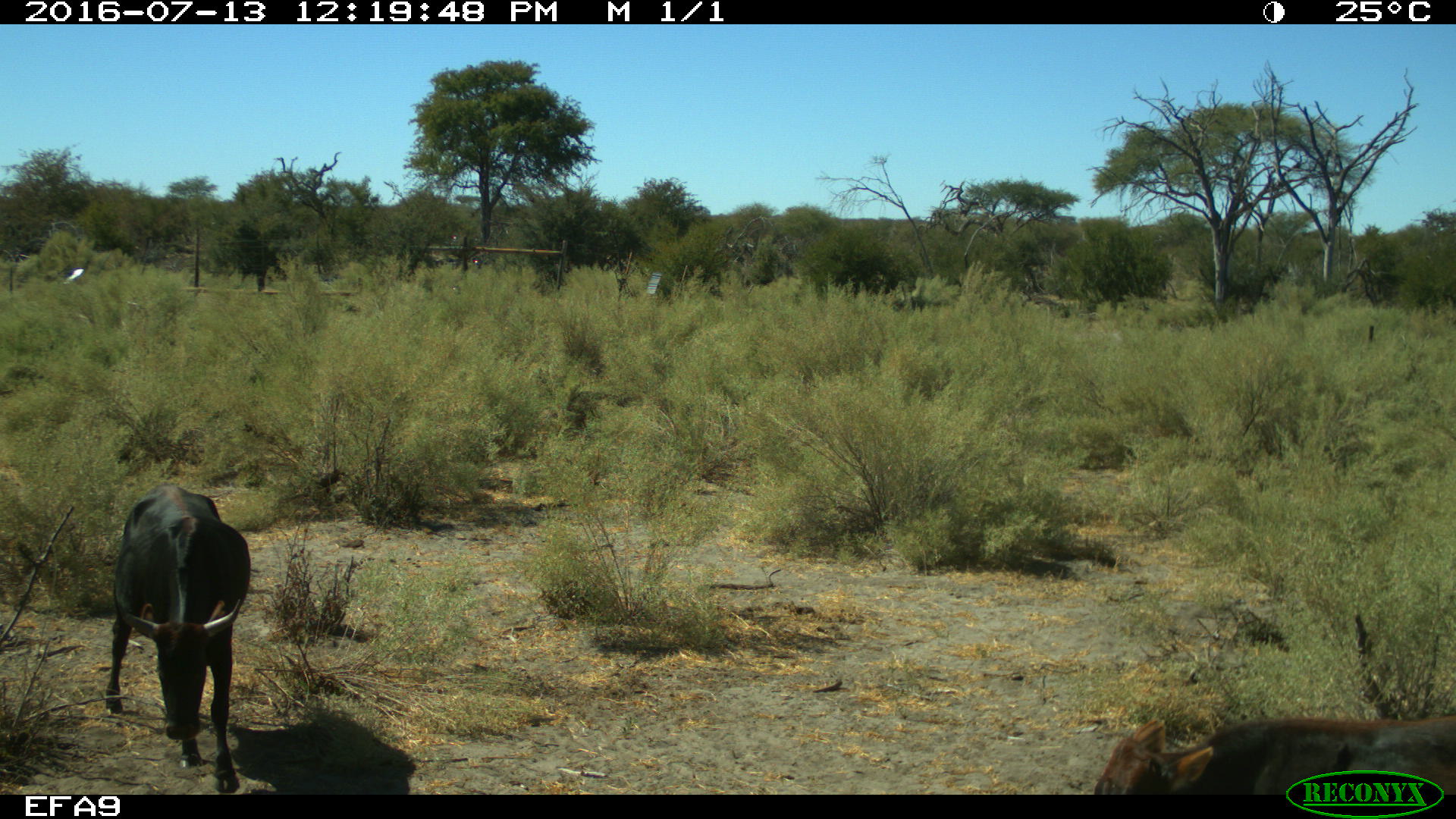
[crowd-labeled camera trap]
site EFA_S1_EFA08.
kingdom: Animalia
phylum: Chordata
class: Mammalia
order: Artiodactyla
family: Bovidae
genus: Bos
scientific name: Bos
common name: cattle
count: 2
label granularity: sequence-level